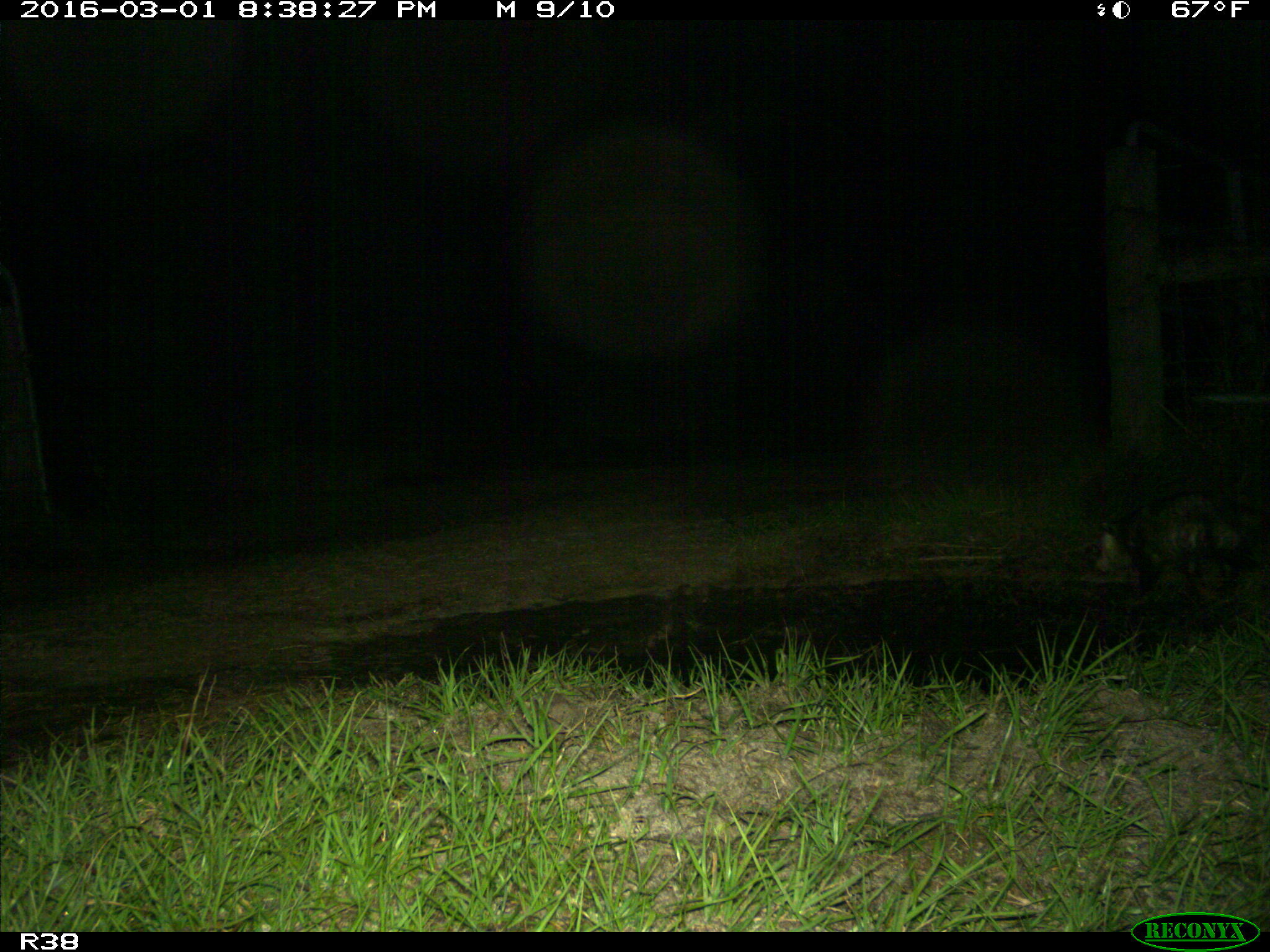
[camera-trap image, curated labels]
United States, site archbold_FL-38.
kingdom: Animalia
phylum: Chordata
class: Mammalia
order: Didelphimorphia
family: Didelphidae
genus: Didelphis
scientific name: Didelphis virginiana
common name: virginia opossum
Didelphis virginiana (virginia opossum).